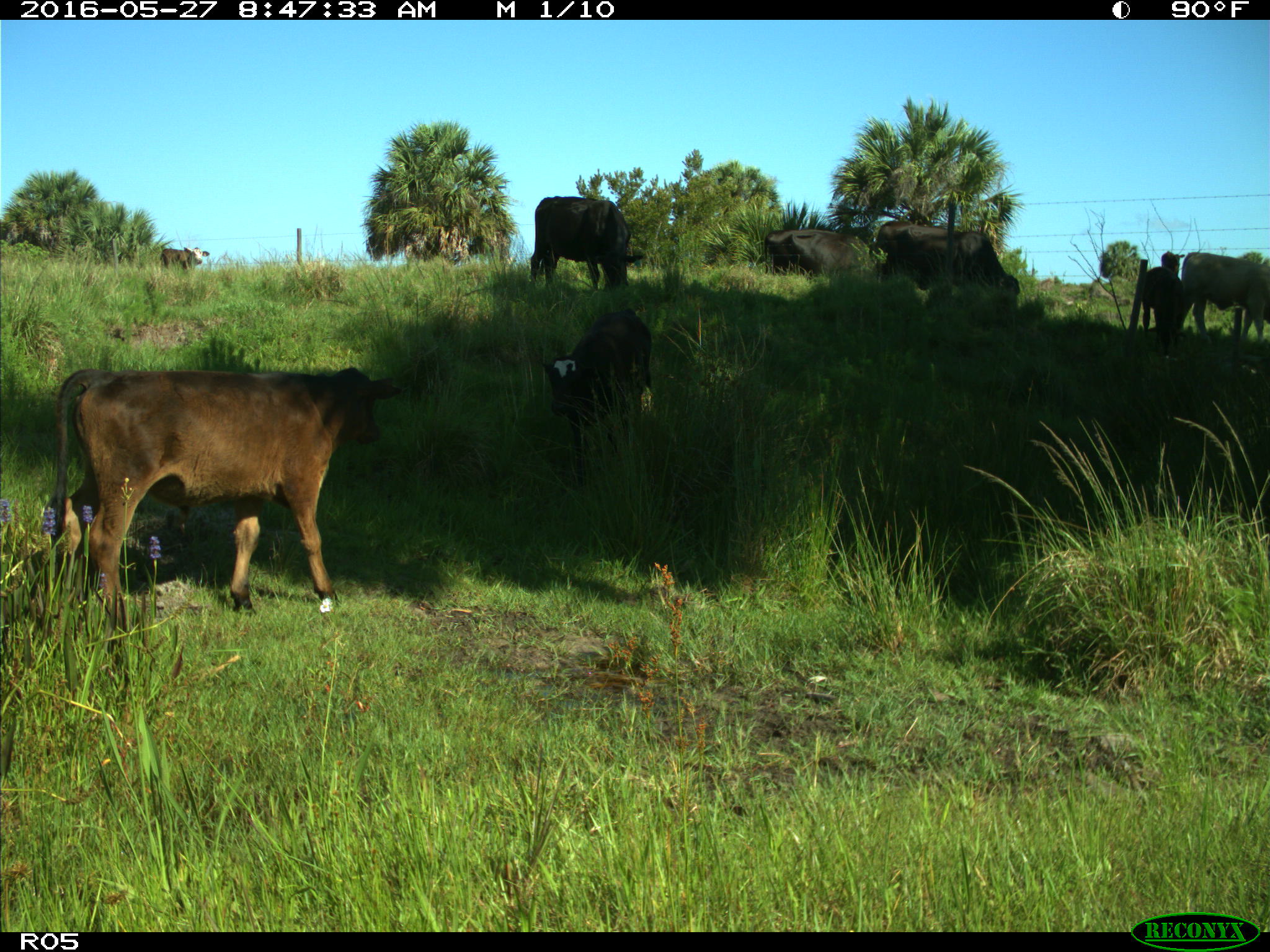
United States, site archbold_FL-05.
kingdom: Animalia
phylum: Chordata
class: Mammalia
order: Artiodactyla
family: Bovidae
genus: Bos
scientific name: Bos taurus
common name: domestic cow